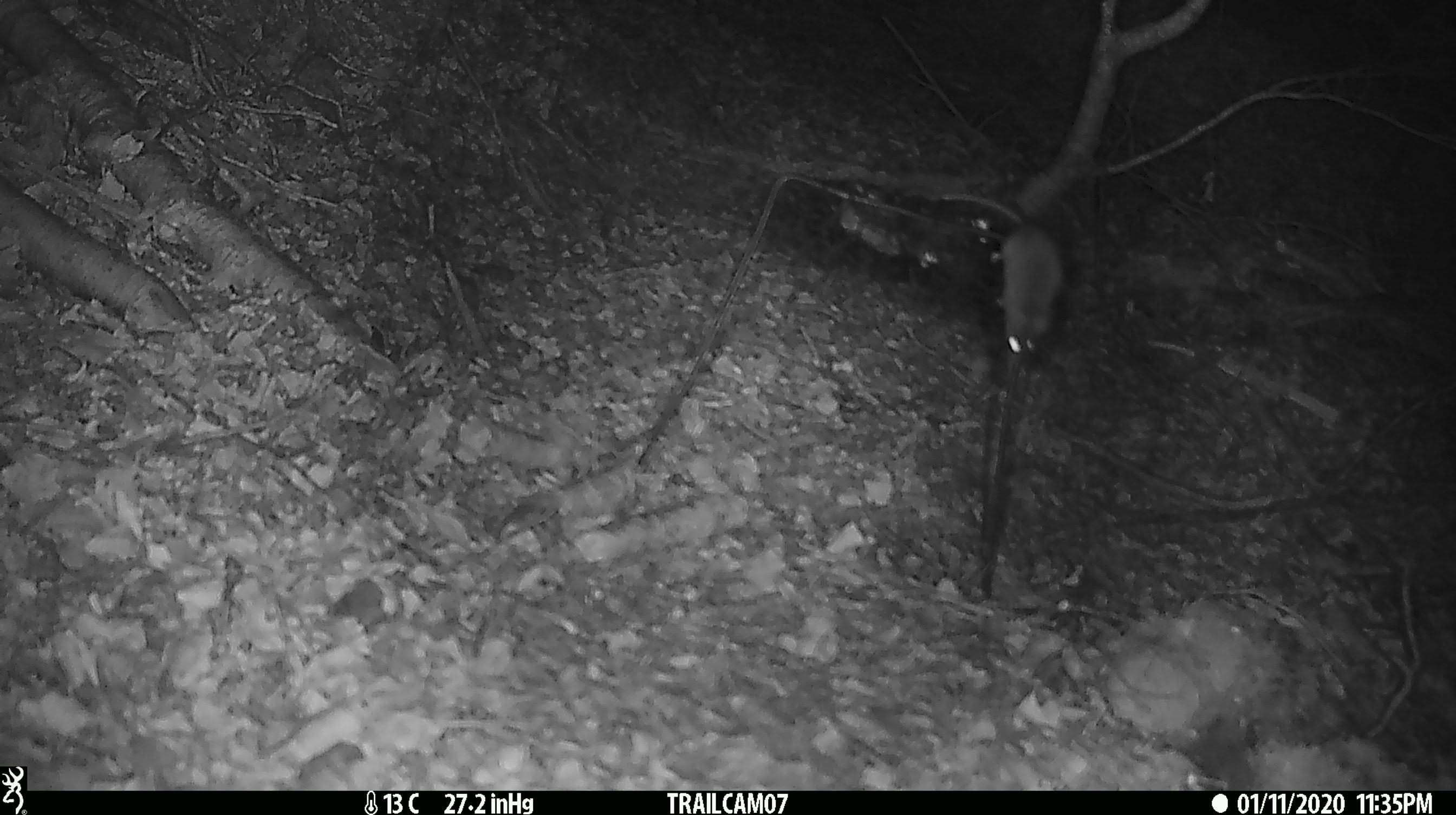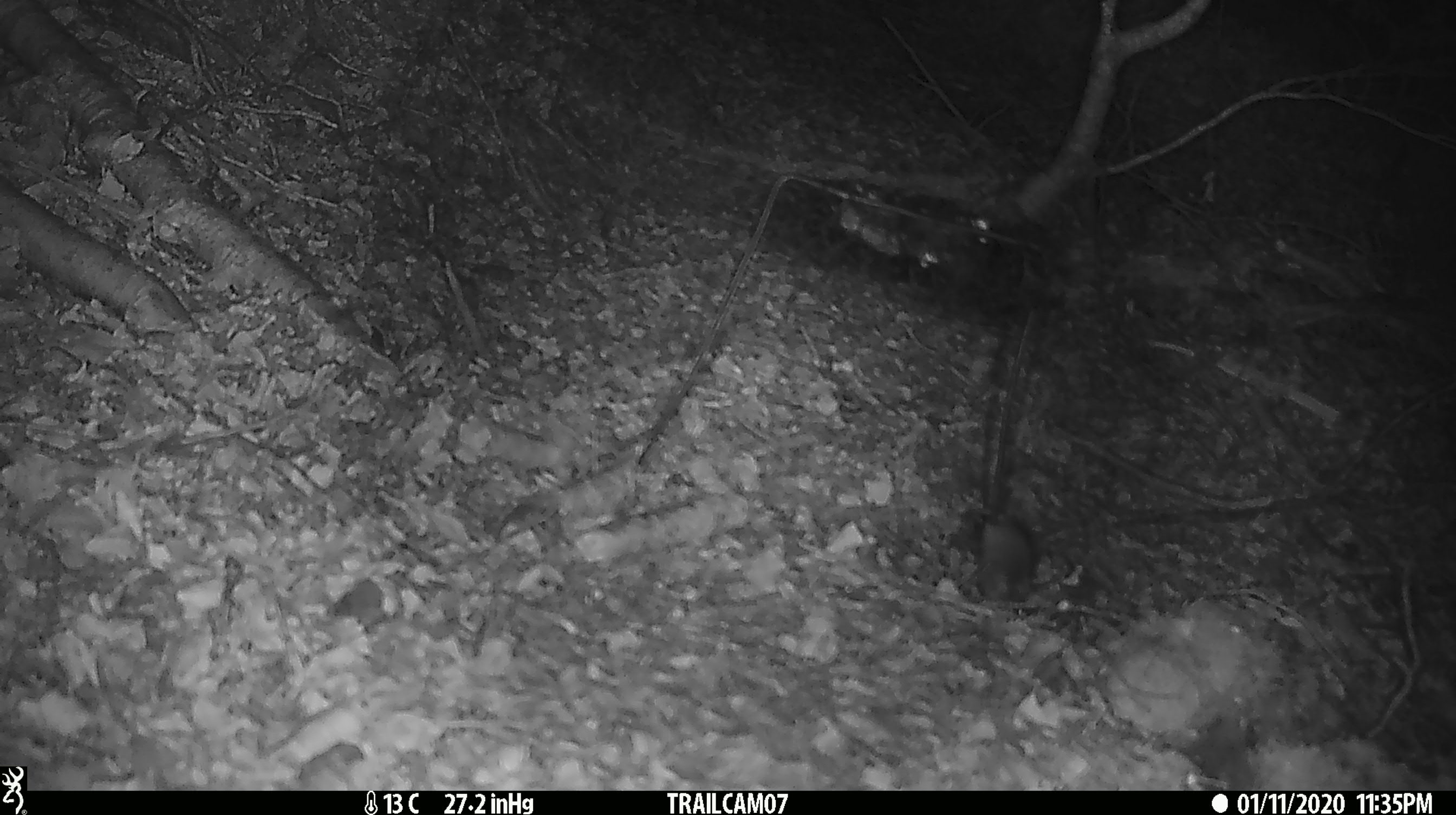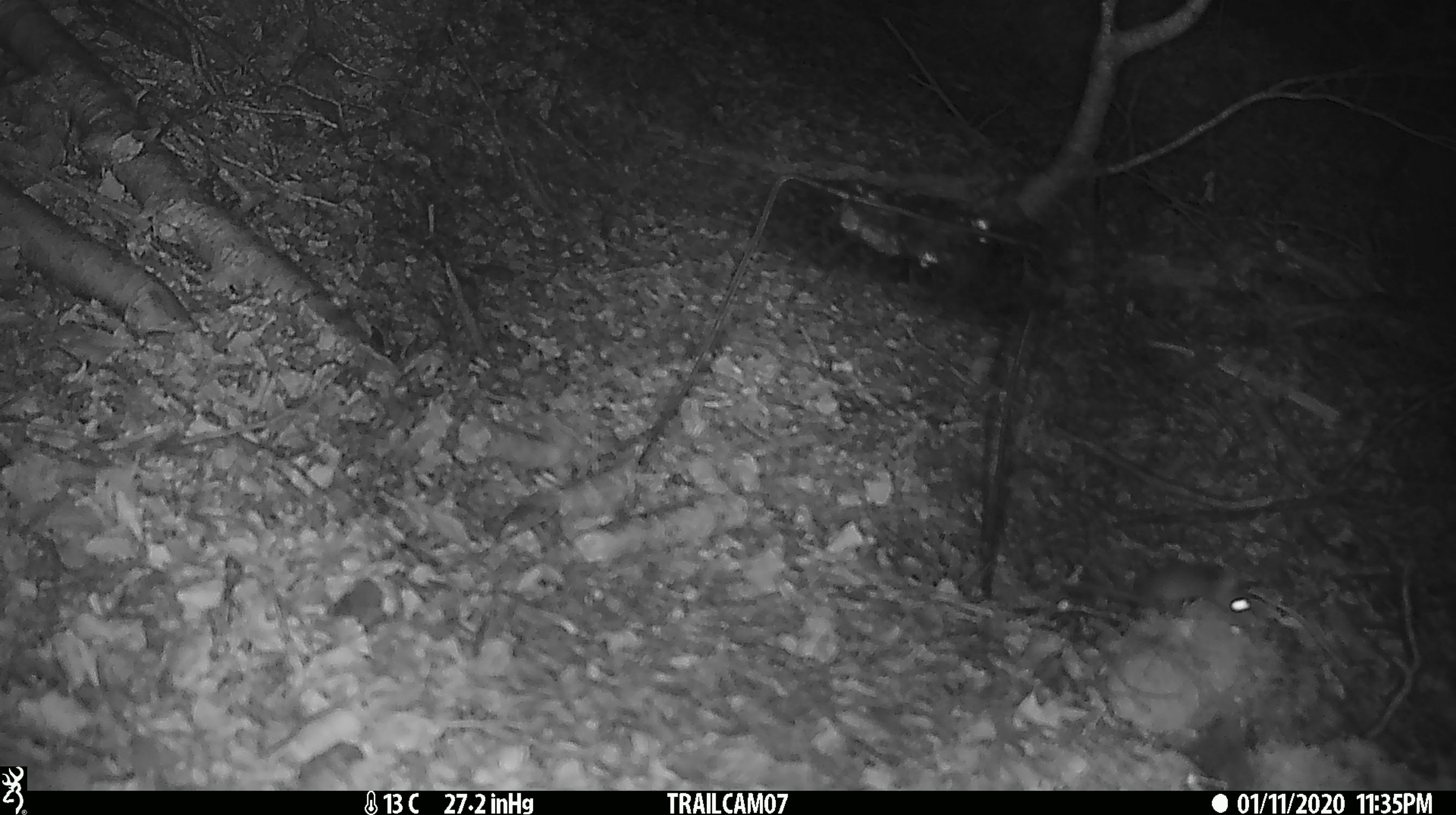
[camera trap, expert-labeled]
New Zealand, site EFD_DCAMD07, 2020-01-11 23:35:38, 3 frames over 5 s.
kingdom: Animalia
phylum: Chordata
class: Mammalia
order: Rodentia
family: Muridae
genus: Mus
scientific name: Mus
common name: mouse